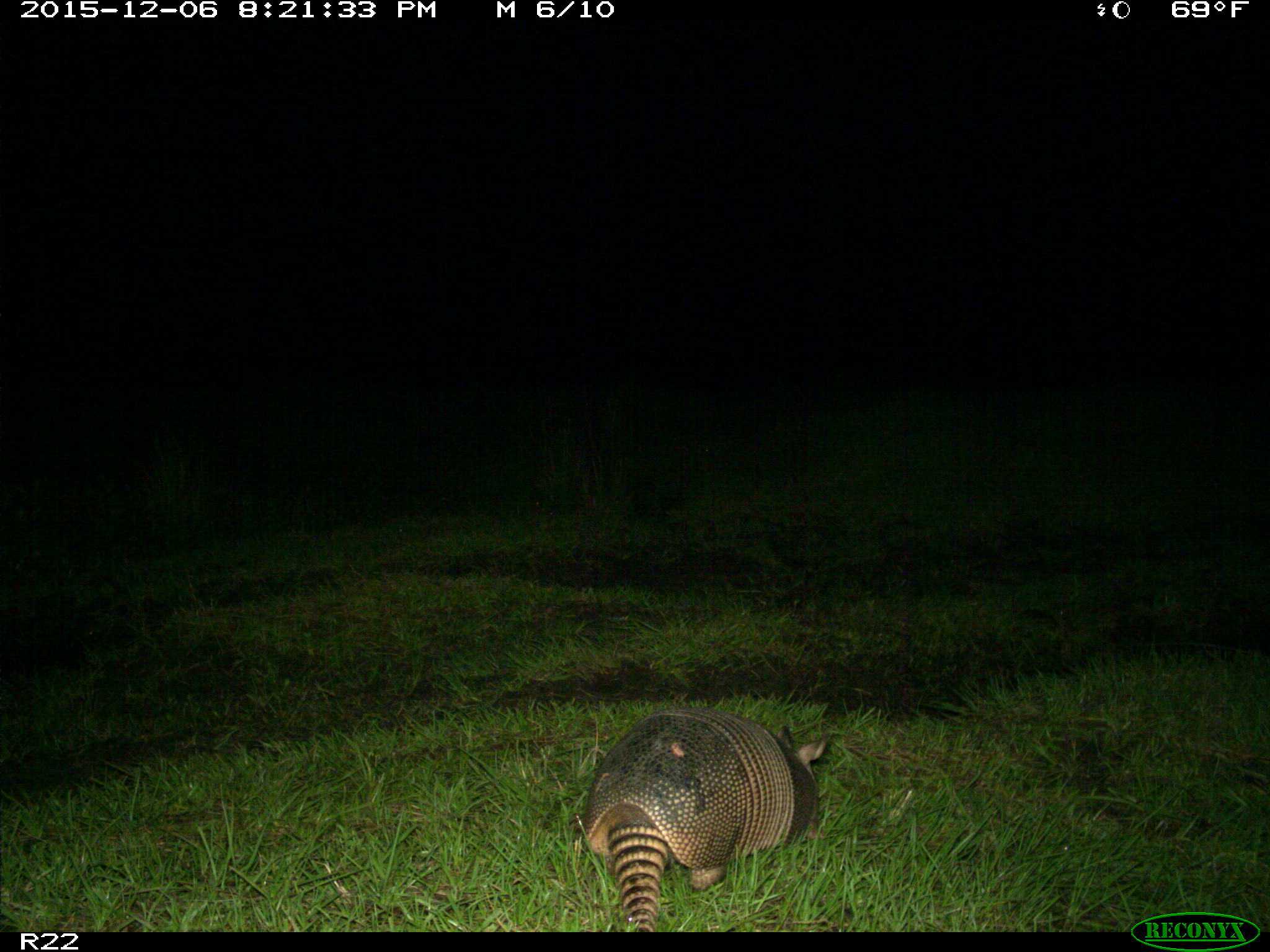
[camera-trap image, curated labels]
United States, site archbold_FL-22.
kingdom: Animalia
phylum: Chordata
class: Mammalia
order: Cingulata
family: Dasypodidae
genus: Dasypus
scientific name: Dasypus novemcinctus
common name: nine-banded armadillo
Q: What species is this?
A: Dasypus novemcinctus (nine-banded armadillo).